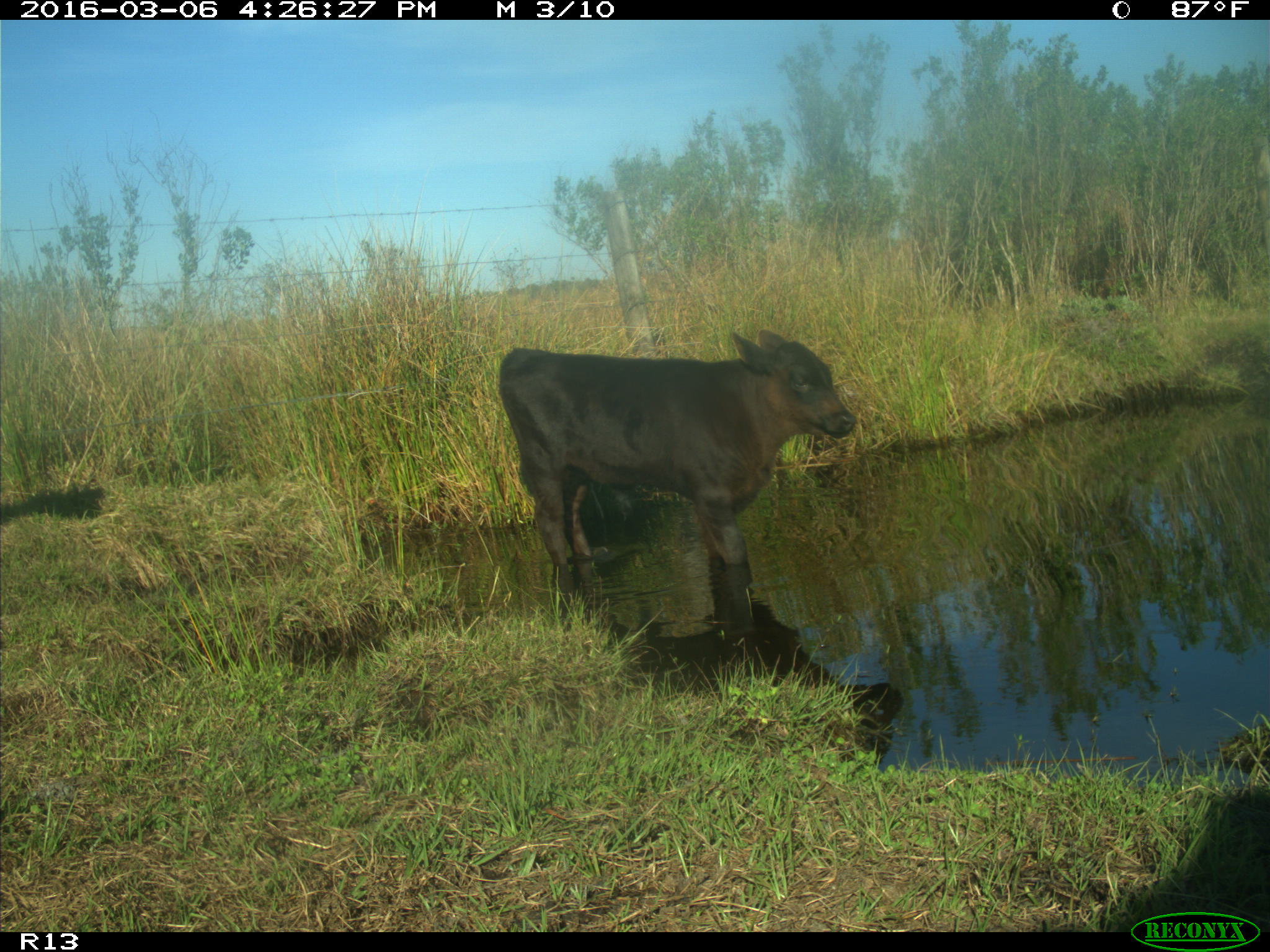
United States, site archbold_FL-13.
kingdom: Animalia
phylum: Chordata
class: Mammalia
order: Artiodactyla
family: Bovidae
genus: Bos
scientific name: Bos taurus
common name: domestic cow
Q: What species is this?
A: Bos taurus (domestic cow).